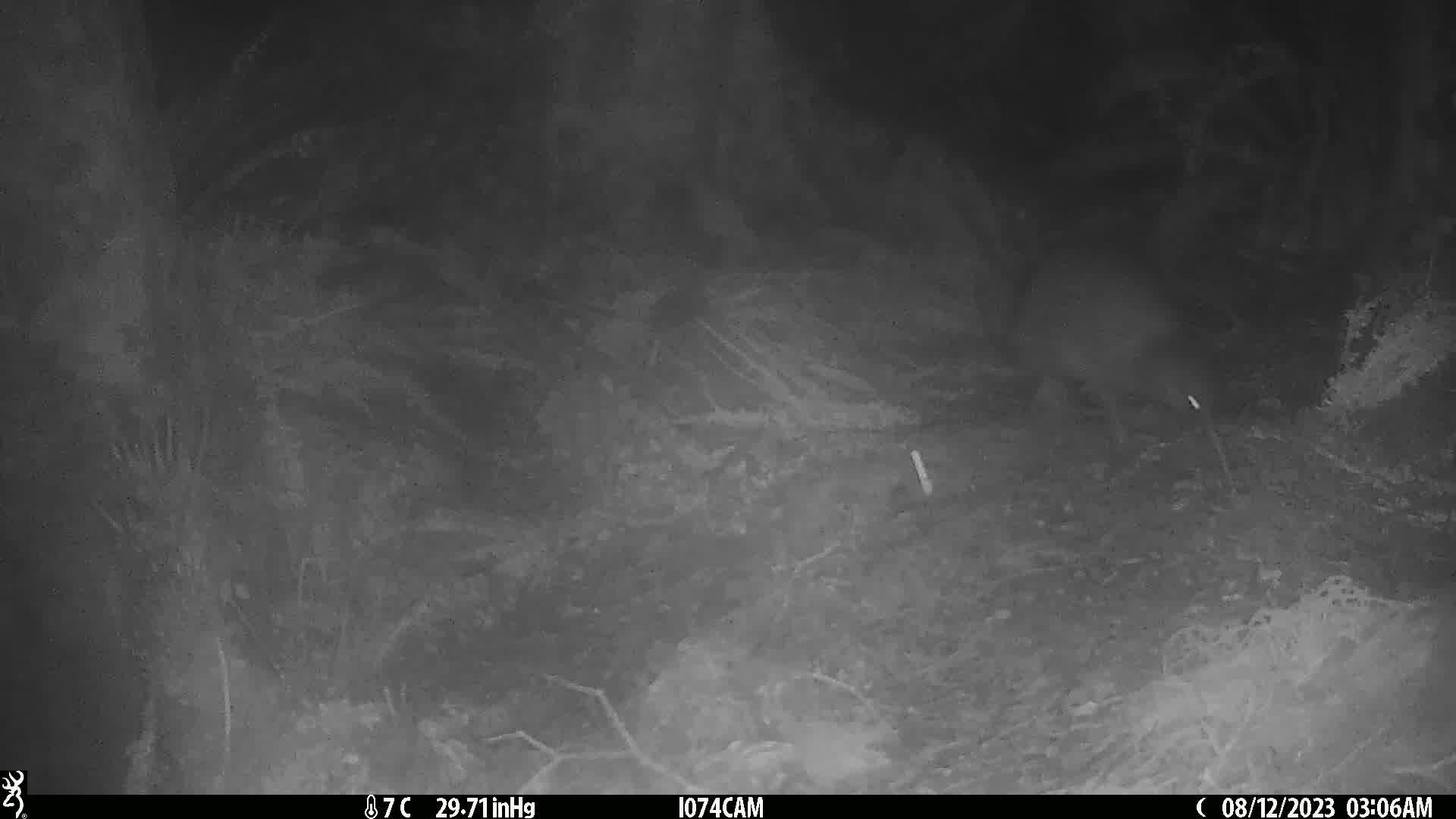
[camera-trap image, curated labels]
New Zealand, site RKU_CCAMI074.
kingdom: Animalia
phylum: Chordata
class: Aves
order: Apterygiformes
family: Apterygidae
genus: Apteryx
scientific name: Apteryx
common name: kiwi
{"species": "kiwi (Apteryx)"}